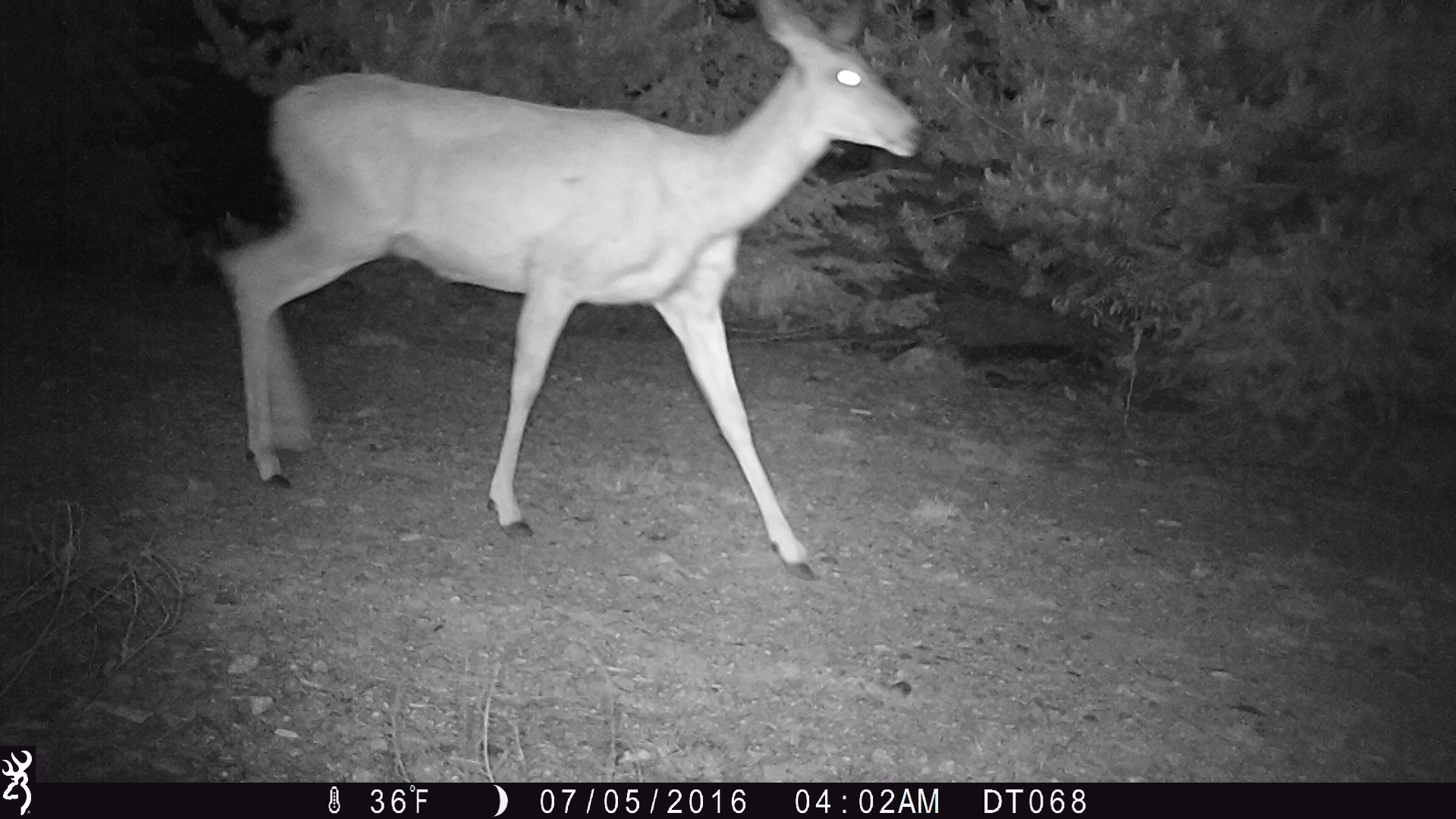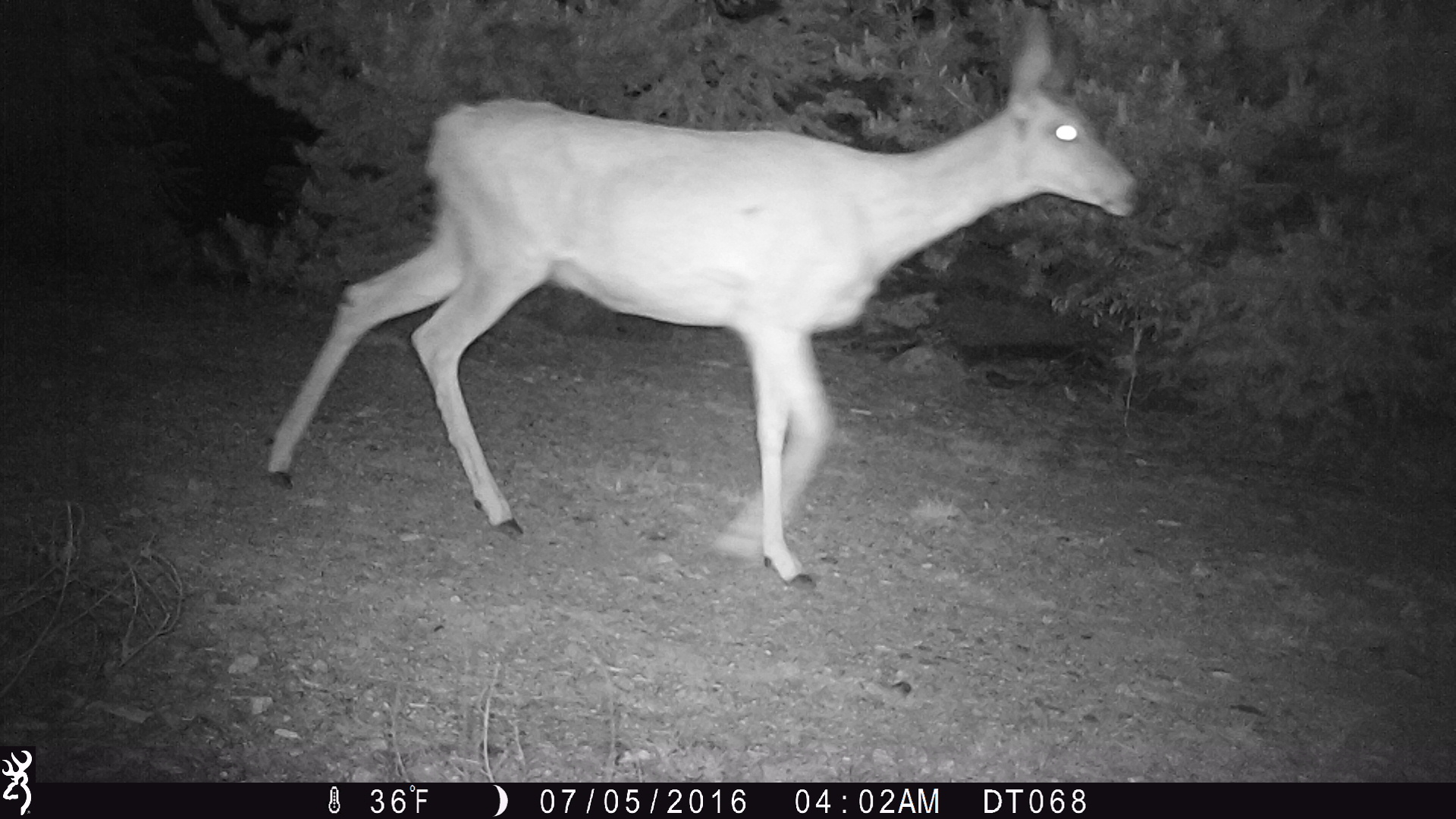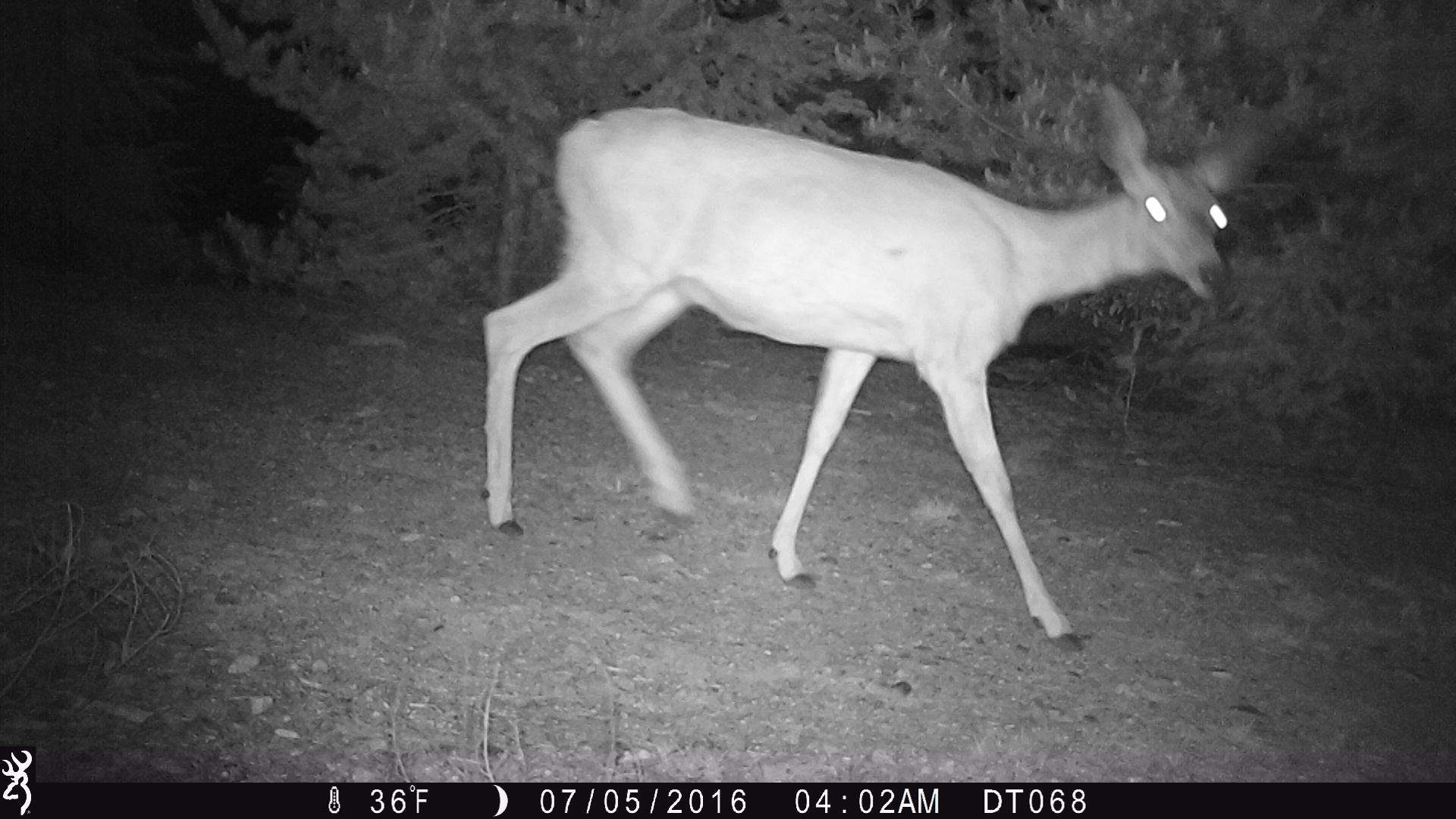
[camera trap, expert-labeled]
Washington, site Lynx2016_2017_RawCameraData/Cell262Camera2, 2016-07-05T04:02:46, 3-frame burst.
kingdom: Animalia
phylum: Chordata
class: Mammalia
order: Artiodactyla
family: Cervidae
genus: Odocoileus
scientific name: Odocoileus hemionus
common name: mule deer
Odocoileus hemionus (mule deer). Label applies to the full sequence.